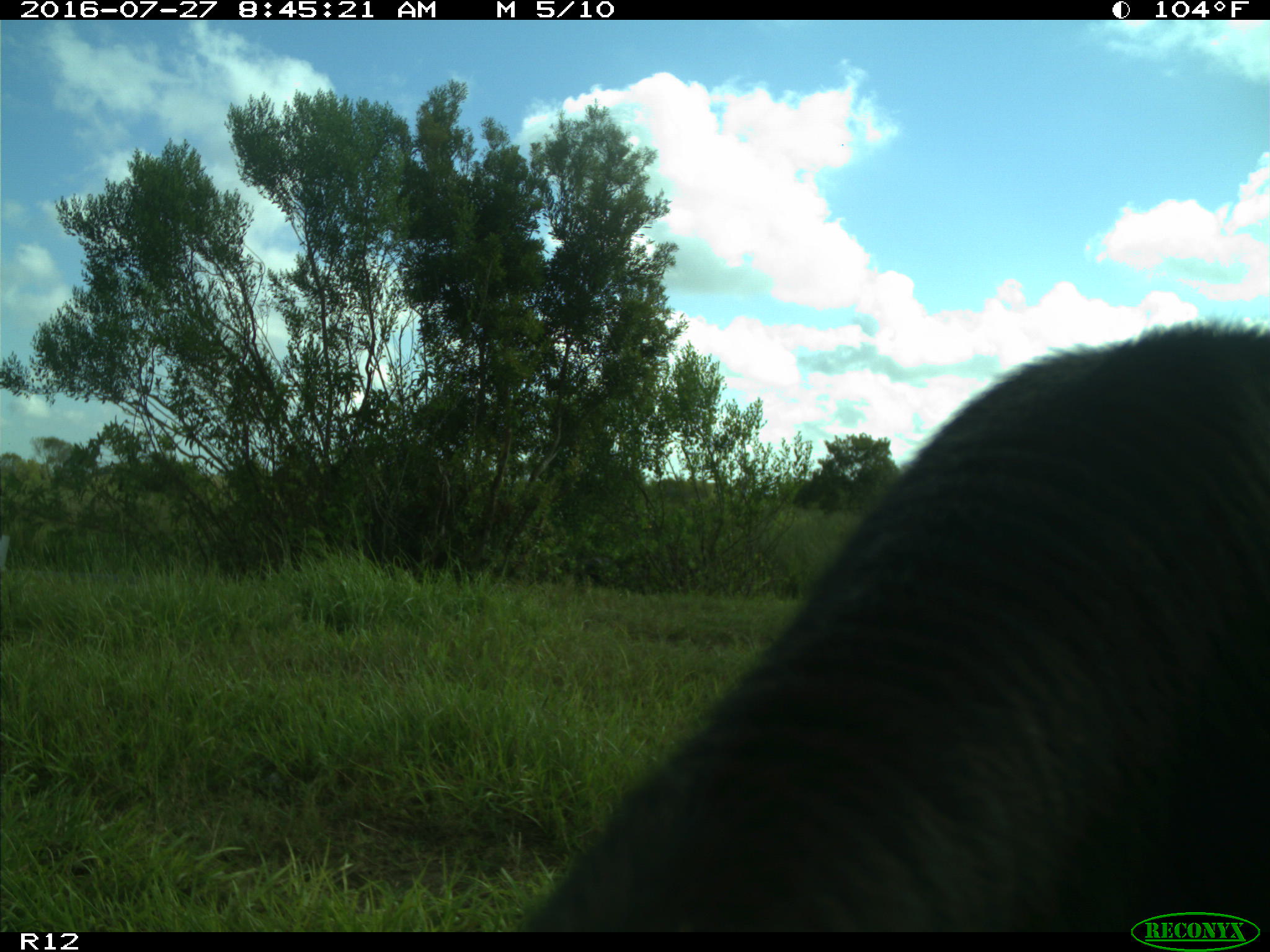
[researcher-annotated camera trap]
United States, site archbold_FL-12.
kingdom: Animalia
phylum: Chordata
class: Mammalia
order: Artiodactyla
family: Bovidae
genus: Bos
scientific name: Bos taurus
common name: domestic cow